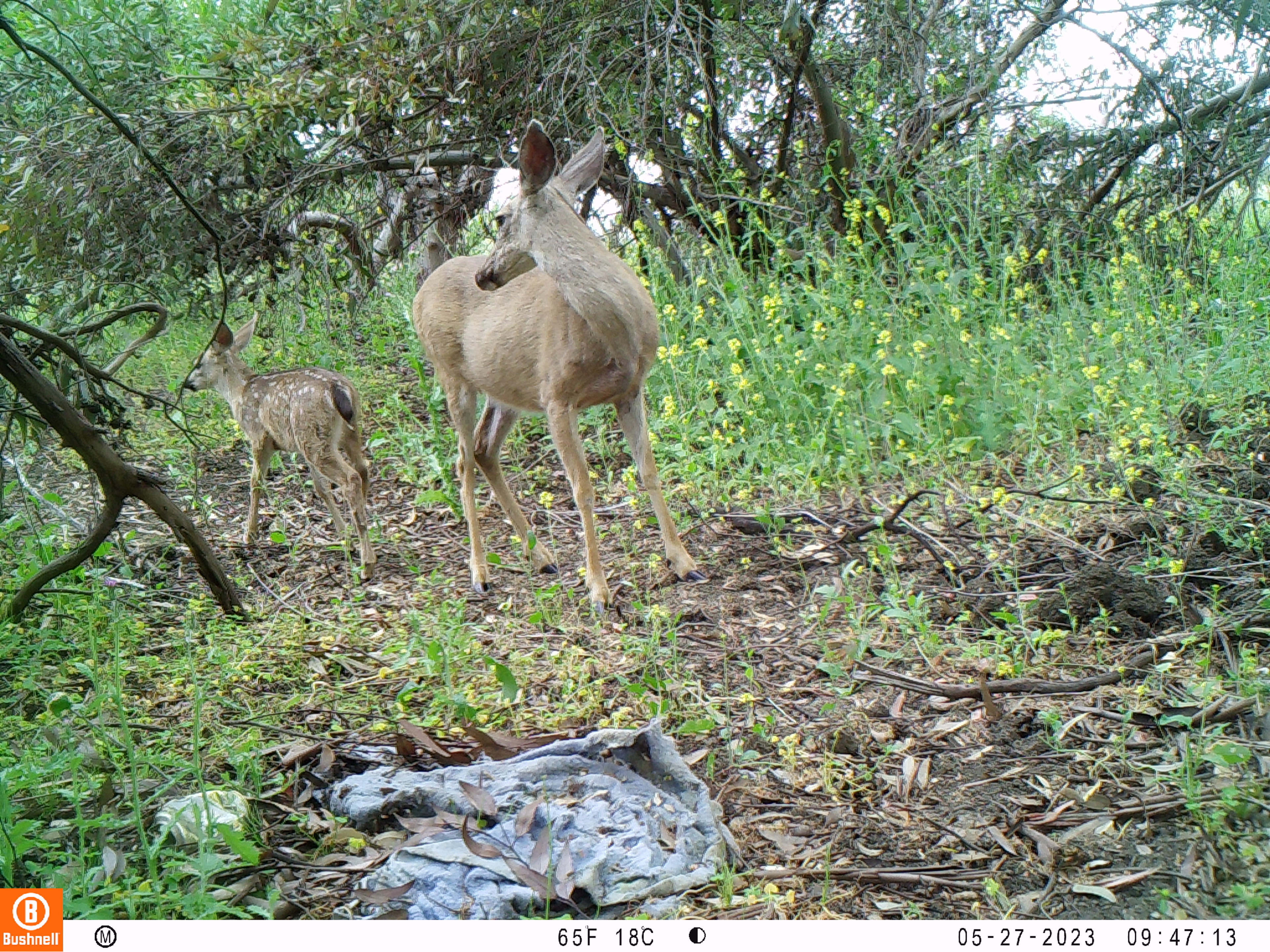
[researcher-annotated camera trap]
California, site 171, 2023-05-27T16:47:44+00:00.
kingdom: Animalia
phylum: Chordata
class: Mammalia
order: Artiodactyla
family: Cervidae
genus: Odocoileus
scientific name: Odocoileus hemionus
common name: mule deer